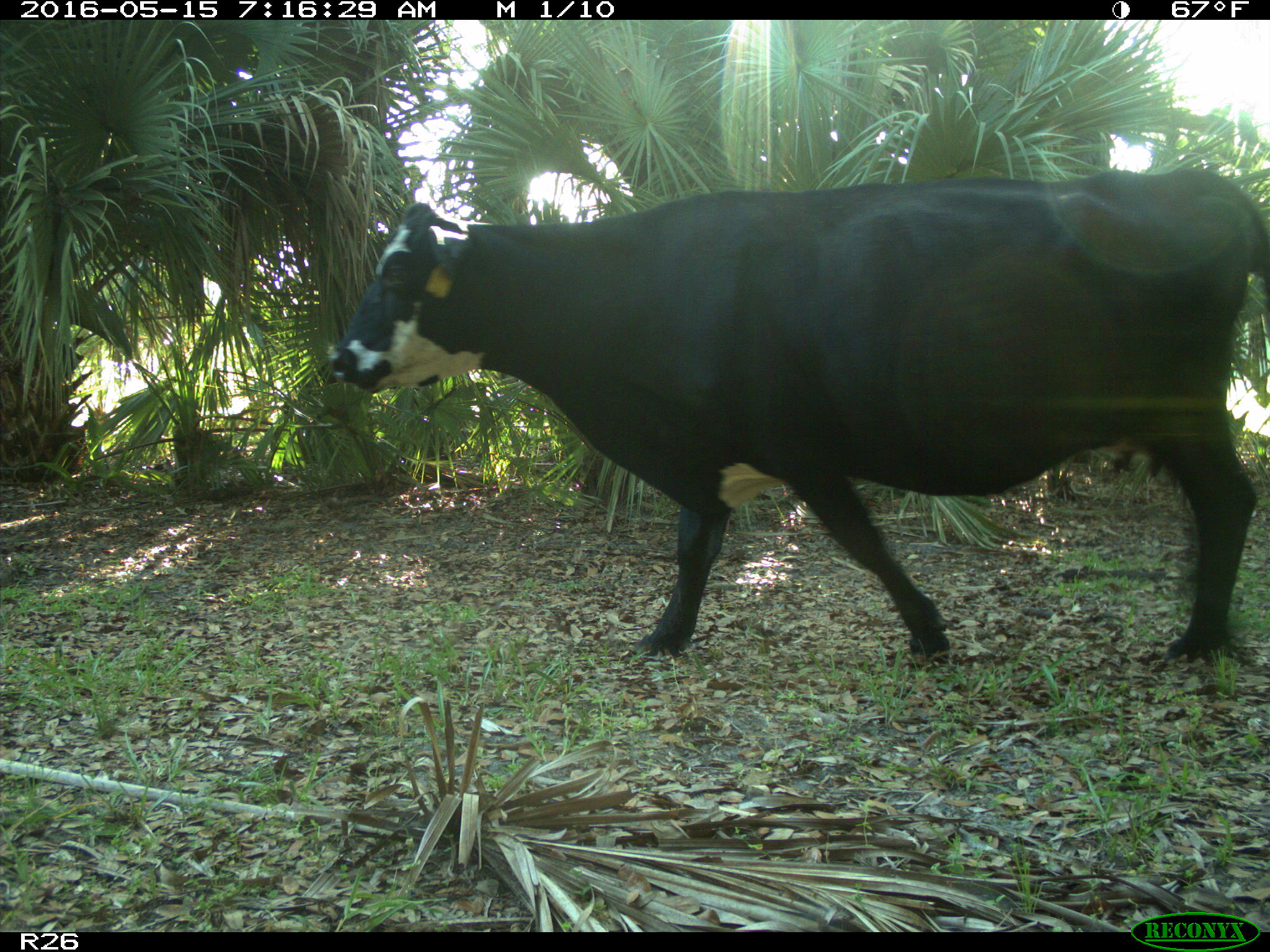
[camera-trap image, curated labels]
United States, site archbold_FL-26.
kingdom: Animalia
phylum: Chordata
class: Mammalia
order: Artiodactyla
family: Bovidae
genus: Bos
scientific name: Bos taurus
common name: domestic cow